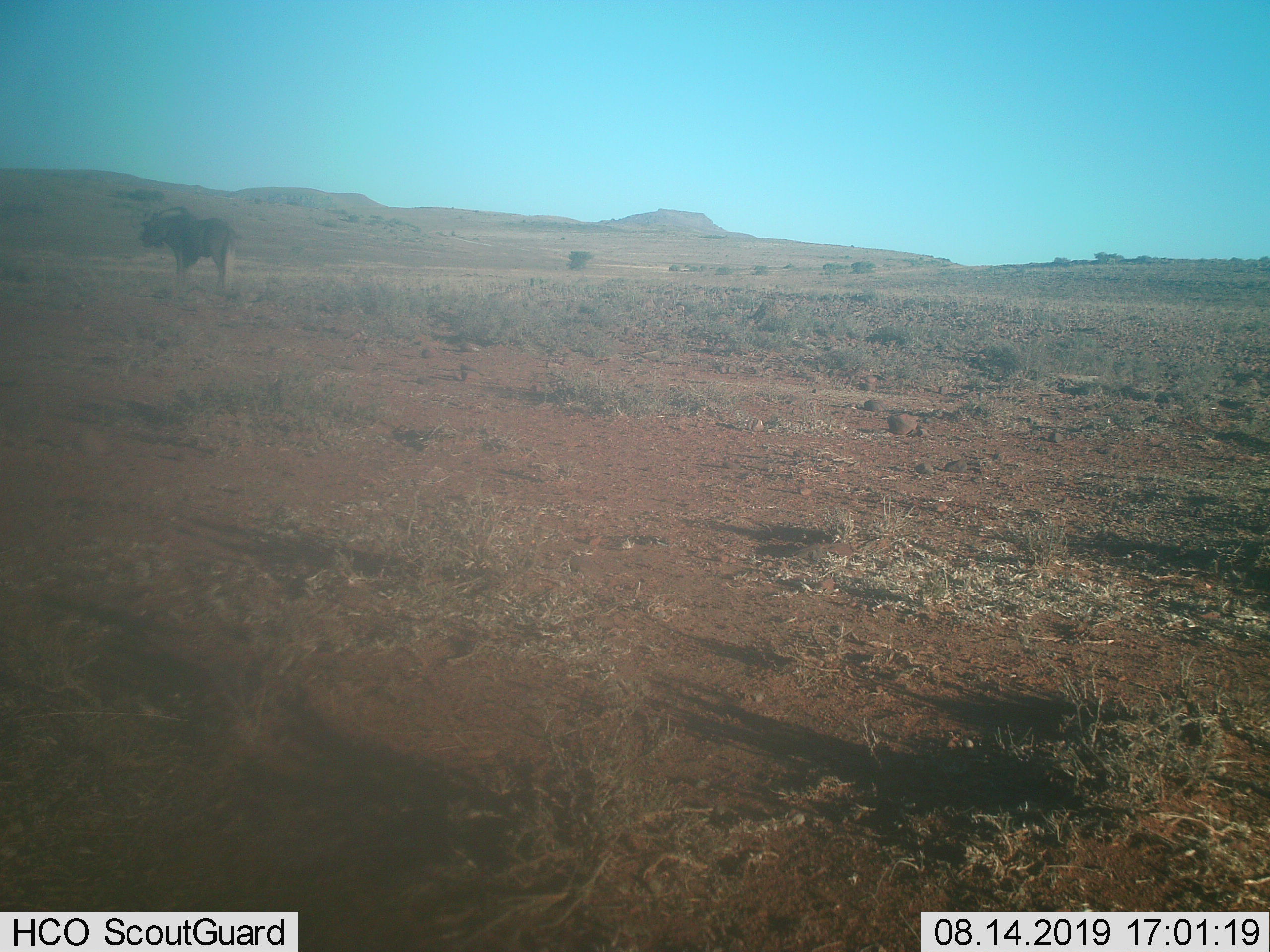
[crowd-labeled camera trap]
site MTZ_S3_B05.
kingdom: Animalia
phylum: Chordata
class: Mammalia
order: Artiodactyla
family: Bovidae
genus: Connochaetes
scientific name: Connochaetes gnou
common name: black wildebeest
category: wildebeestblack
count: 1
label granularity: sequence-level